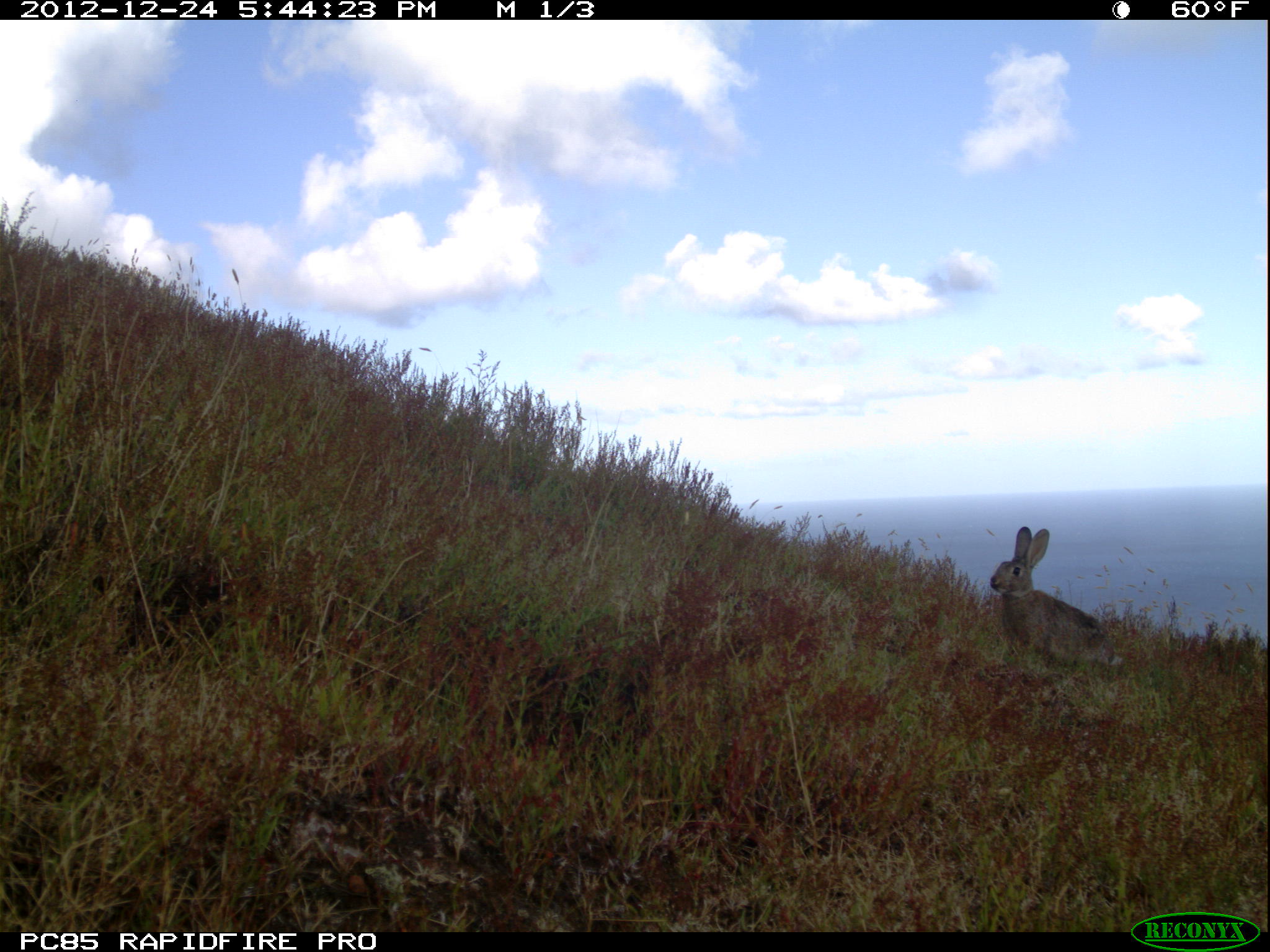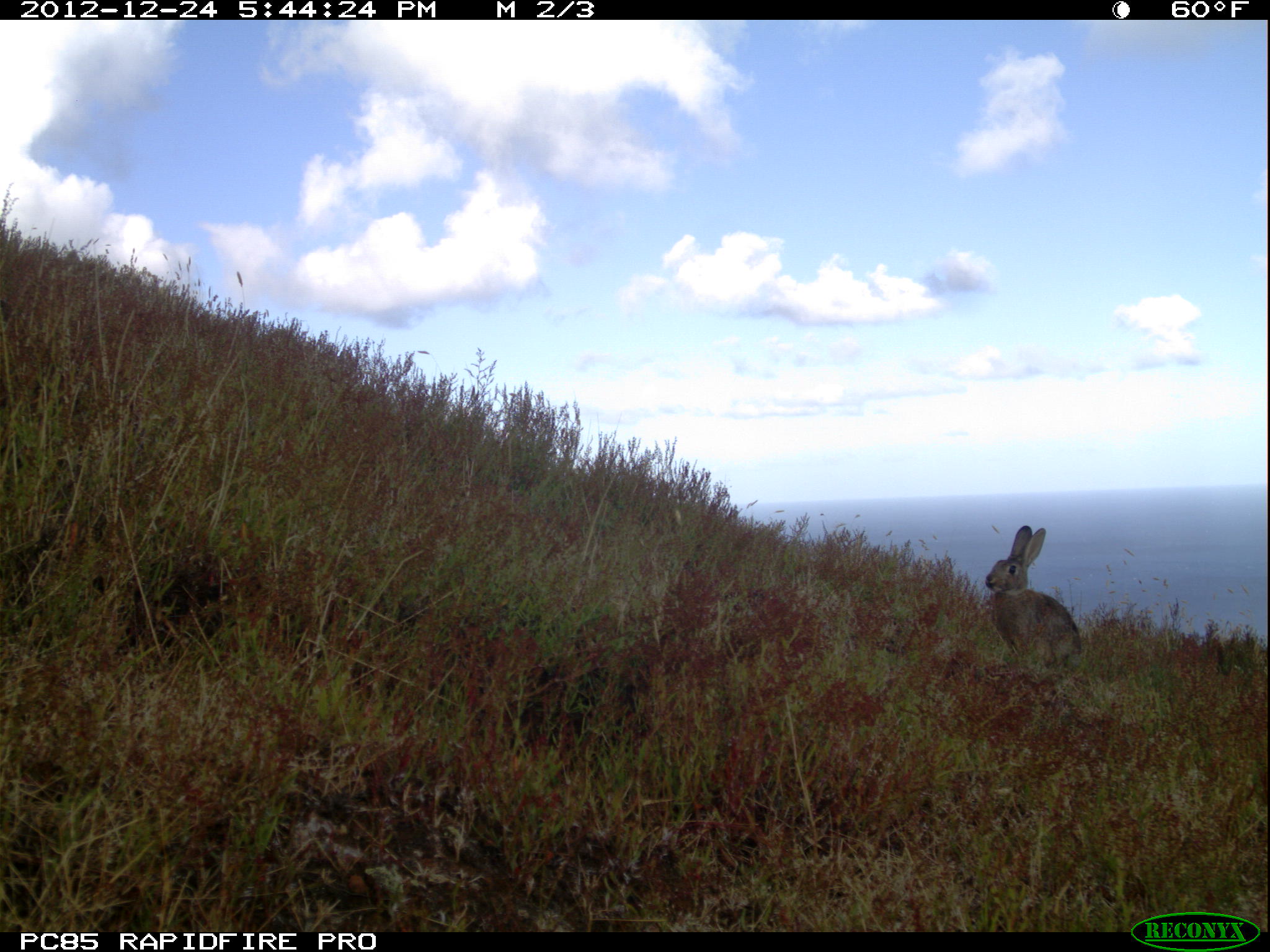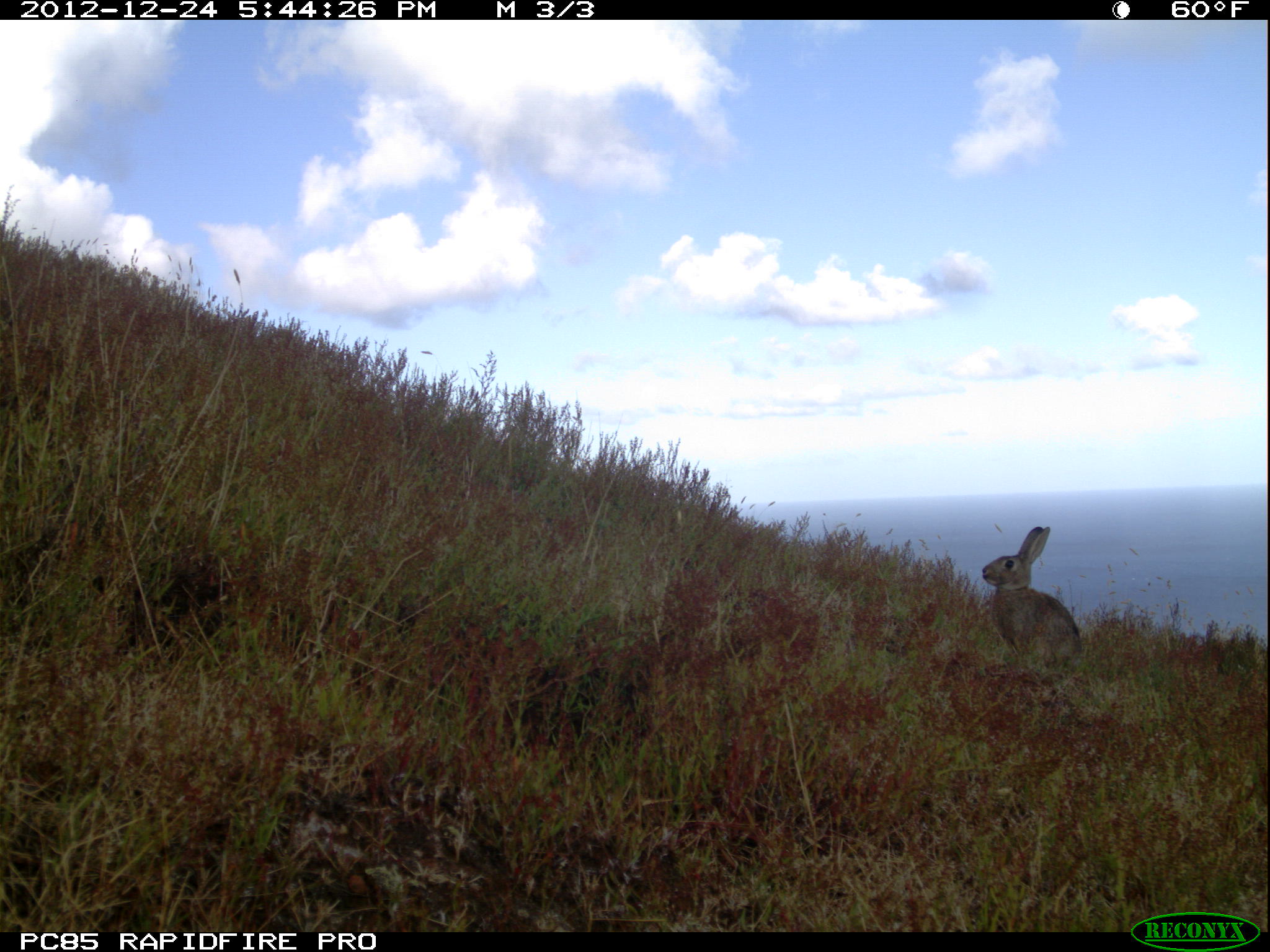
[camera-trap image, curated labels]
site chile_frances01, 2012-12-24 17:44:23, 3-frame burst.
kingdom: Animalia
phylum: Chordata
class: Mammalia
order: Lagomorpha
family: Leporidae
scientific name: Leporidae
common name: rabbits and hares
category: rabbit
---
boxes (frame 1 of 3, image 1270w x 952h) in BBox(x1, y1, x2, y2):
rabbit: BBox(987, 524, 1128, 685)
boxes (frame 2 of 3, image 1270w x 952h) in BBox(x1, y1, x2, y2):
rabbit: BBox(981, 523, 1082, 675)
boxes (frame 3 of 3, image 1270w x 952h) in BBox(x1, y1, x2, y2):
rabbit: BBox(980, 523, 1082, 673)